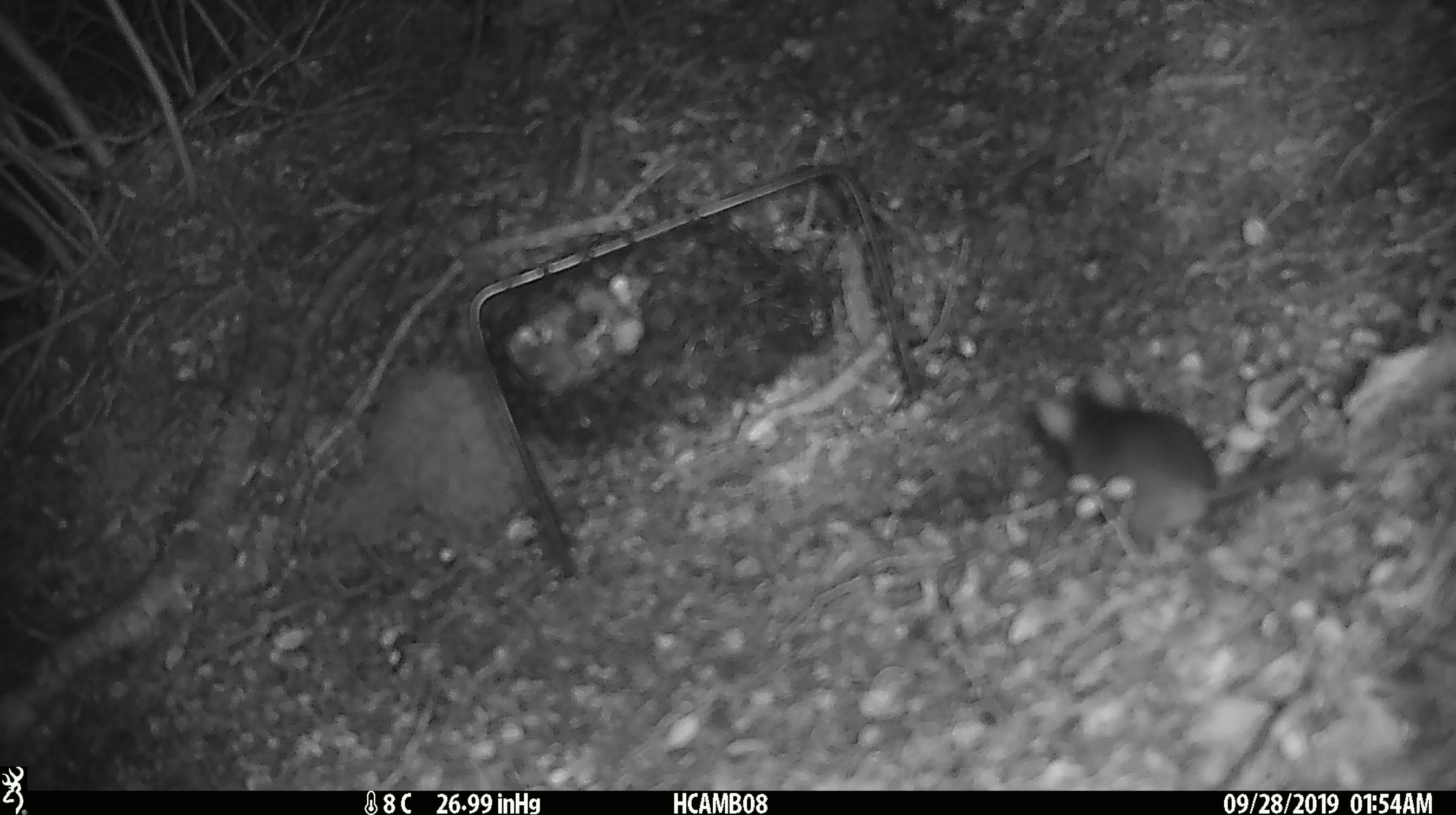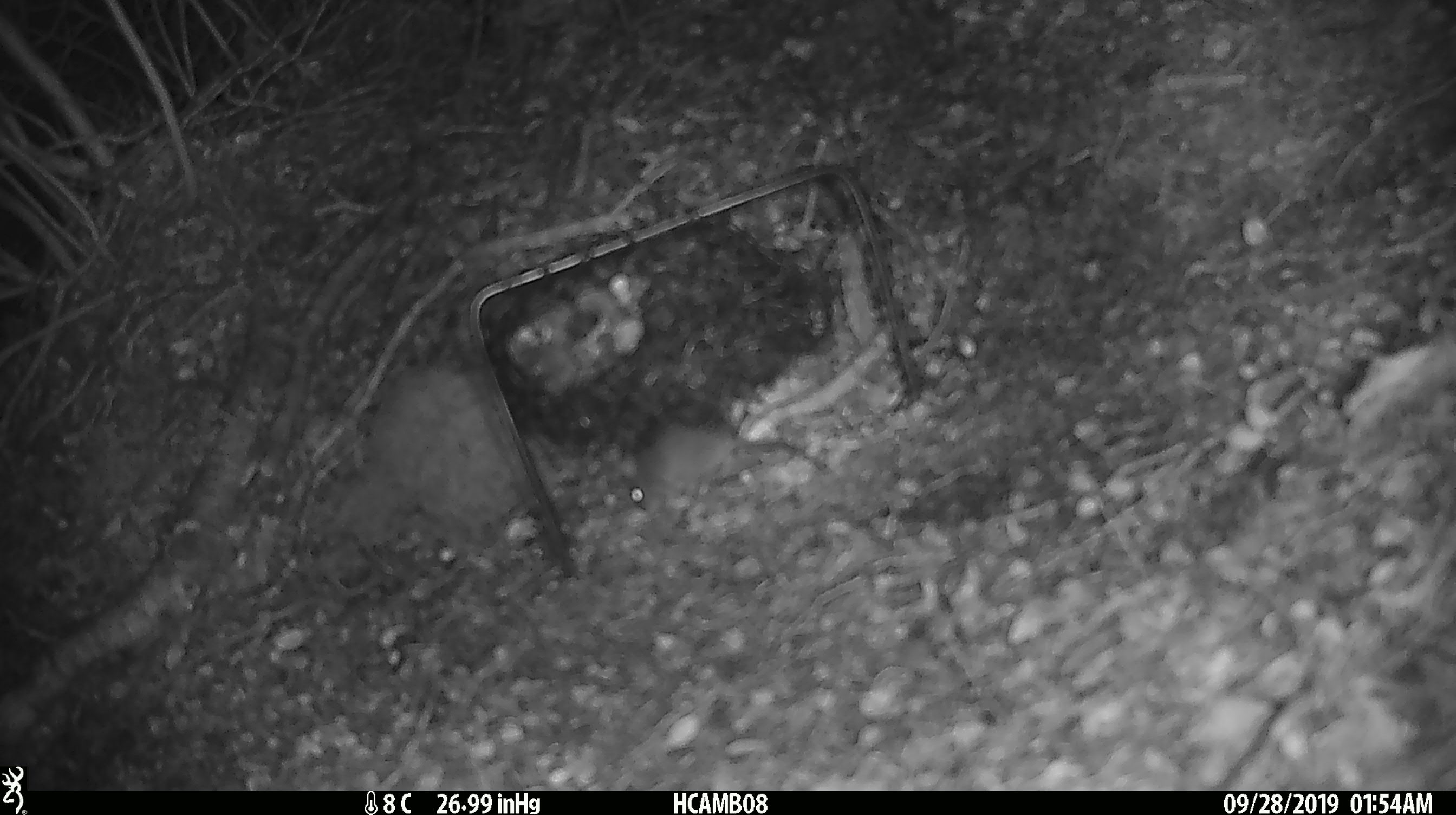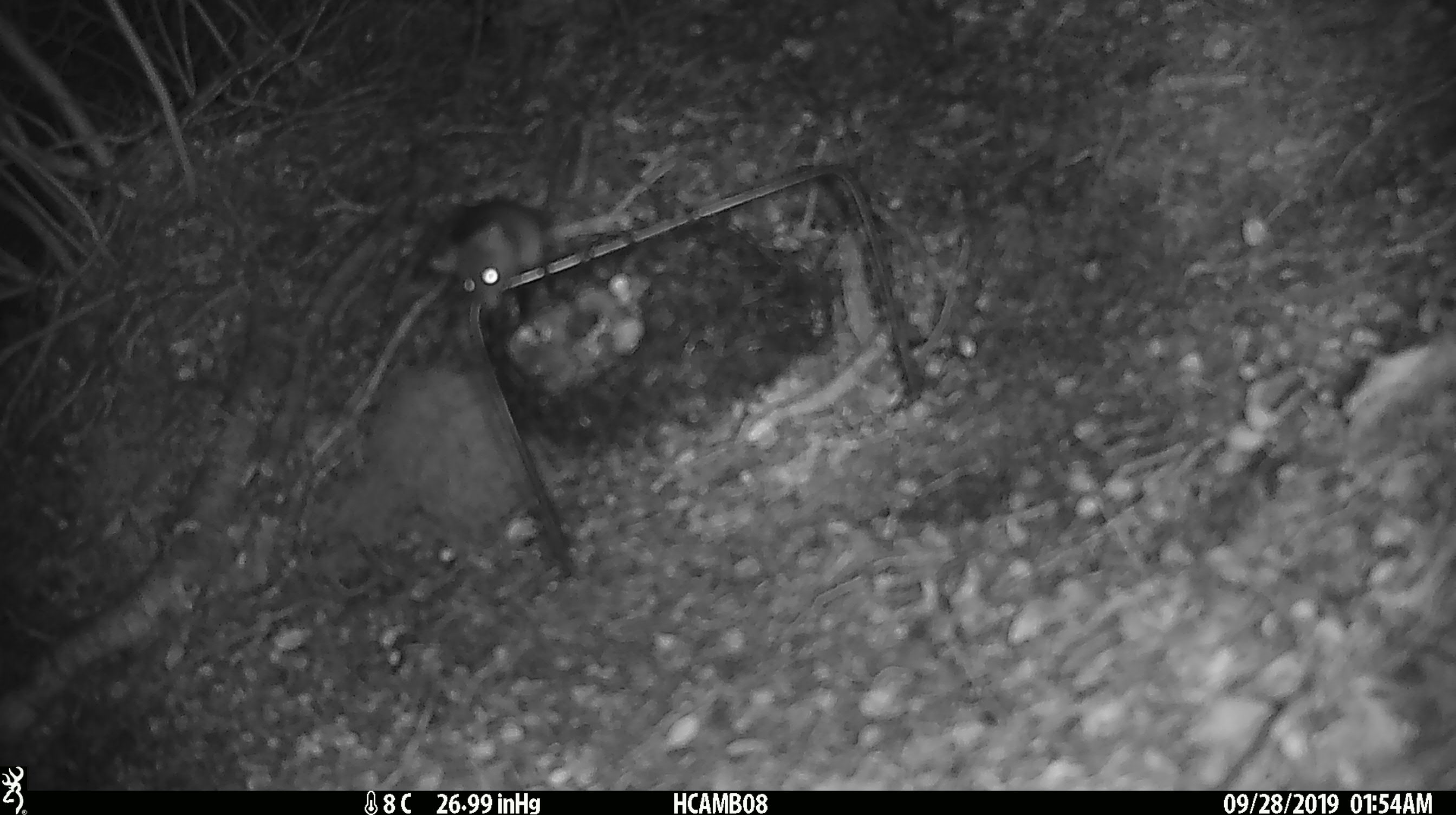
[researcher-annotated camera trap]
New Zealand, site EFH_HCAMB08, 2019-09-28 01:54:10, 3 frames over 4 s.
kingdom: Animalia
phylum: Chordata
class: Mammalia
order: Rodentia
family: Muridae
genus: Mus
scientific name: Mus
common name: mouse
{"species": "mouse (Mus)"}